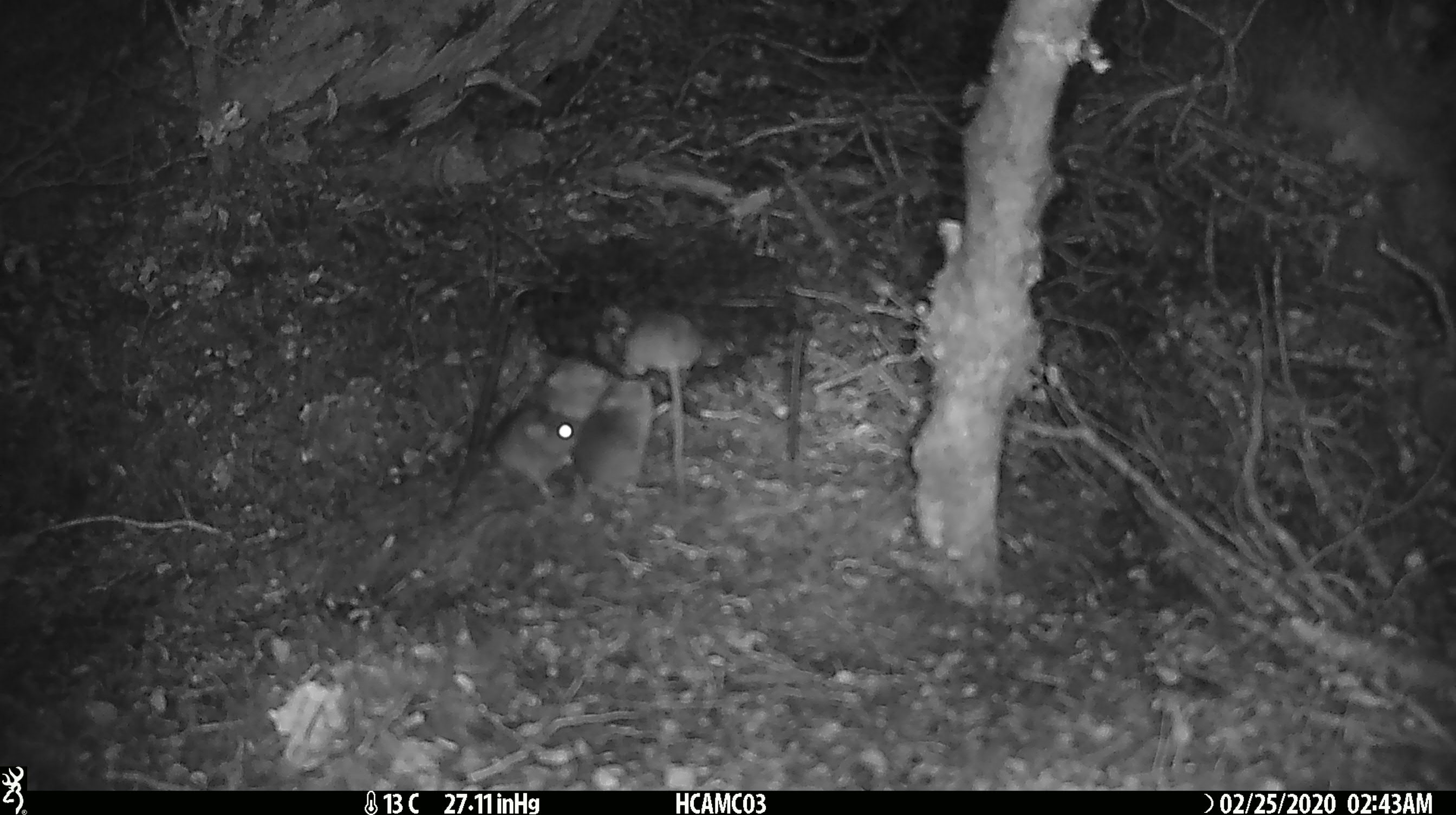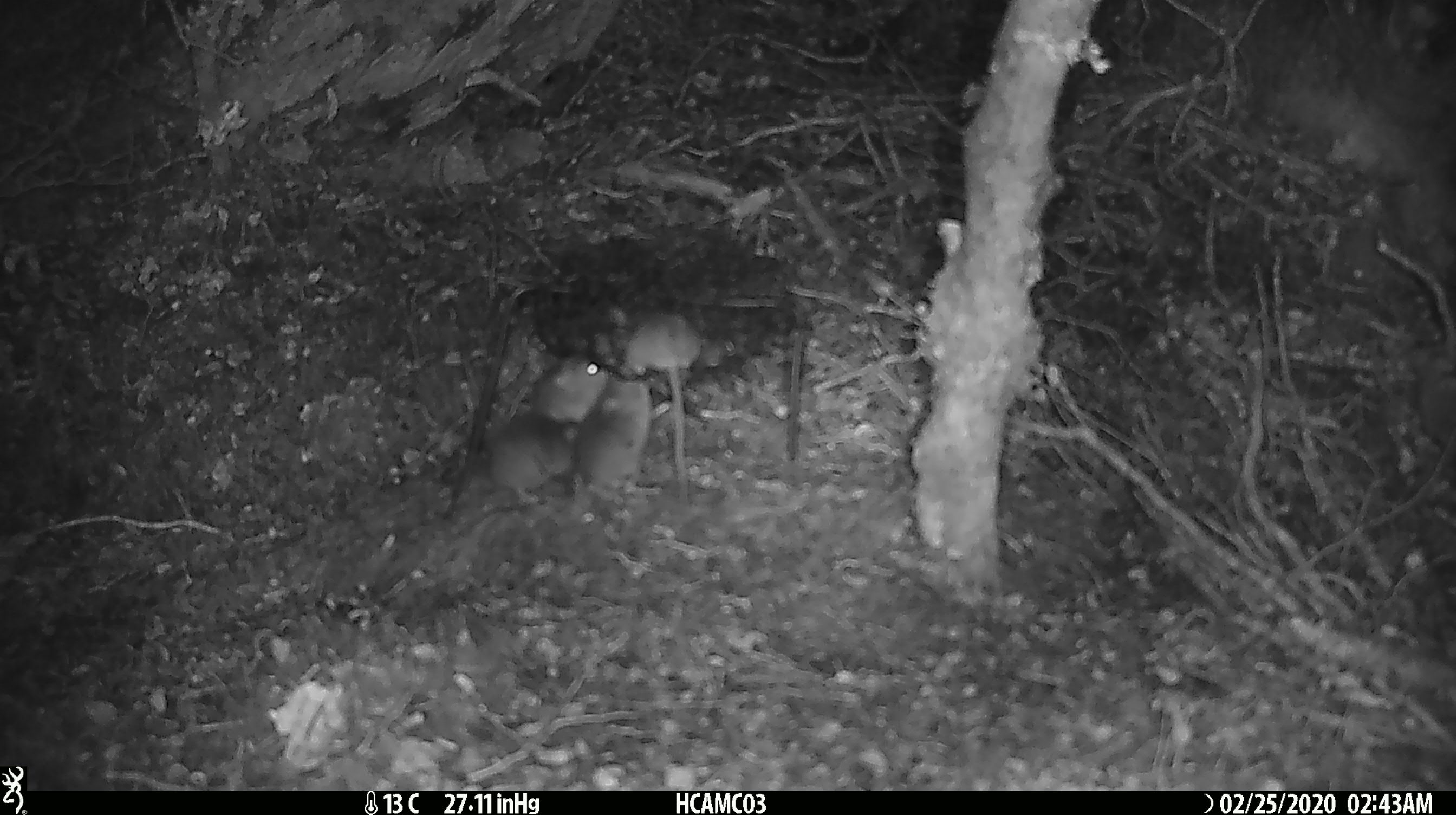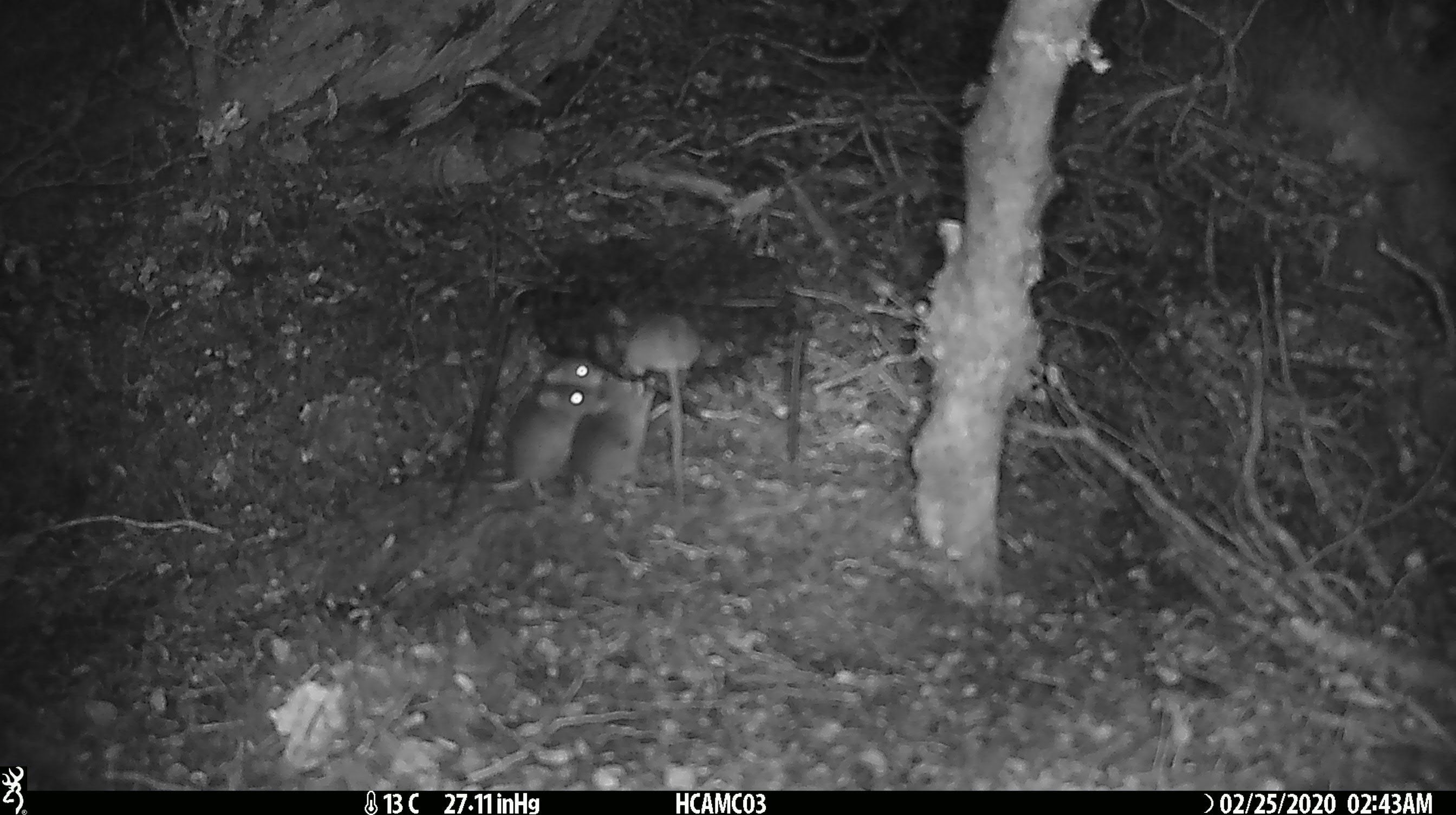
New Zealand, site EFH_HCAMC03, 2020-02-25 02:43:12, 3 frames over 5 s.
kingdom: Animalia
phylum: Chordata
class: Mammalia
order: Rodentia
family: Muridae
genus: Mus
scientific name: Mus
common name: mouse